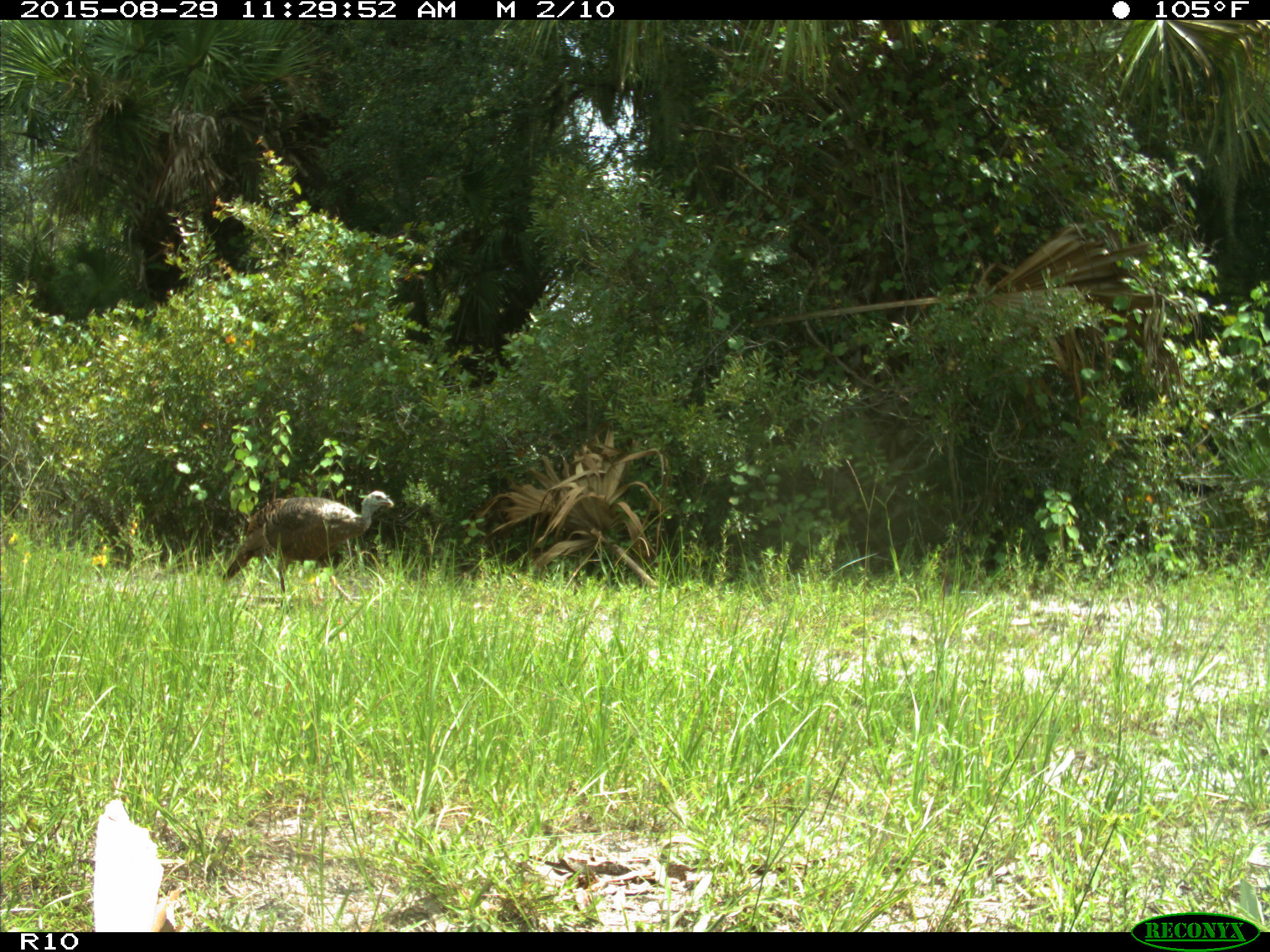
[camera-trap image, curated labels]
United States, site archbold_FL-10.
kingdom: Animalia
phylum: Chordata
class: Aves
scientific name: Aves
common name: birds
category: unidentified bird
Unidentified bird (birds) (Aves).